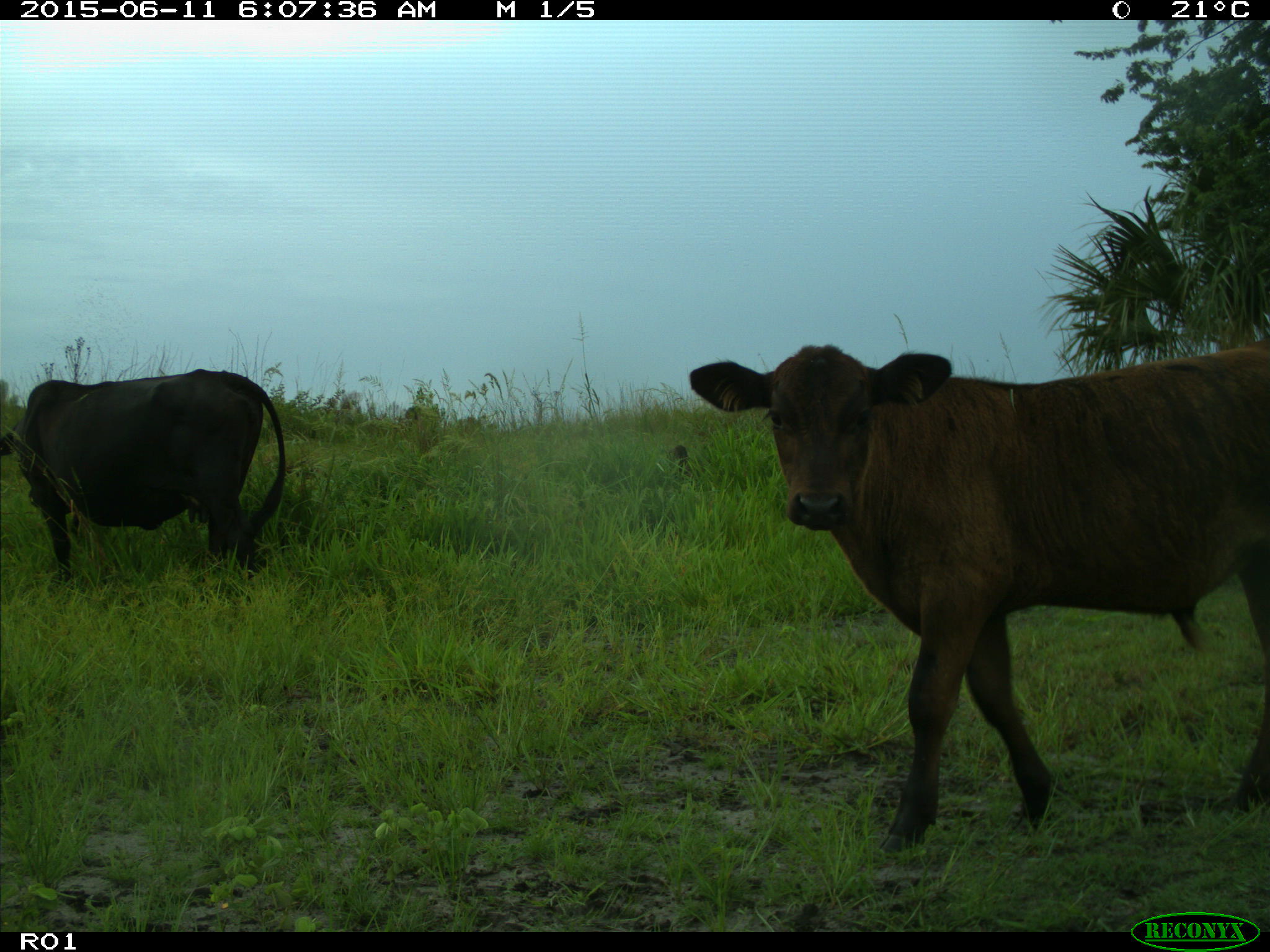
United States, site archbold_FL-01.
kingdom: Animalia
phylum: Chordata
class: Mammalia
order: Artiodactyla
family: Bovidae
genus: Bos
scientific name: Bos taurus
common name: domestic cow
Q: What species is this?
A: Bos taurus (domestic cow).